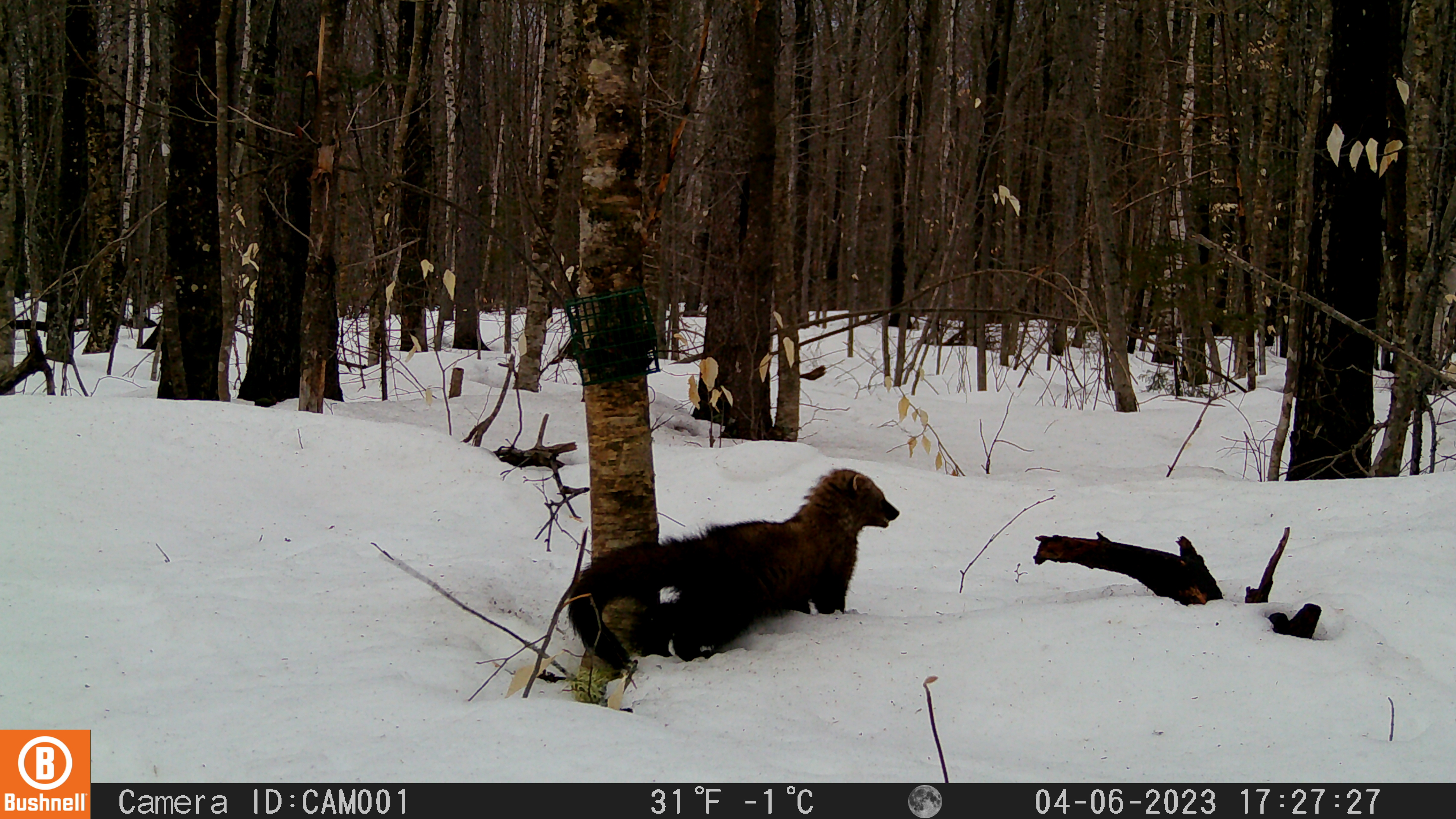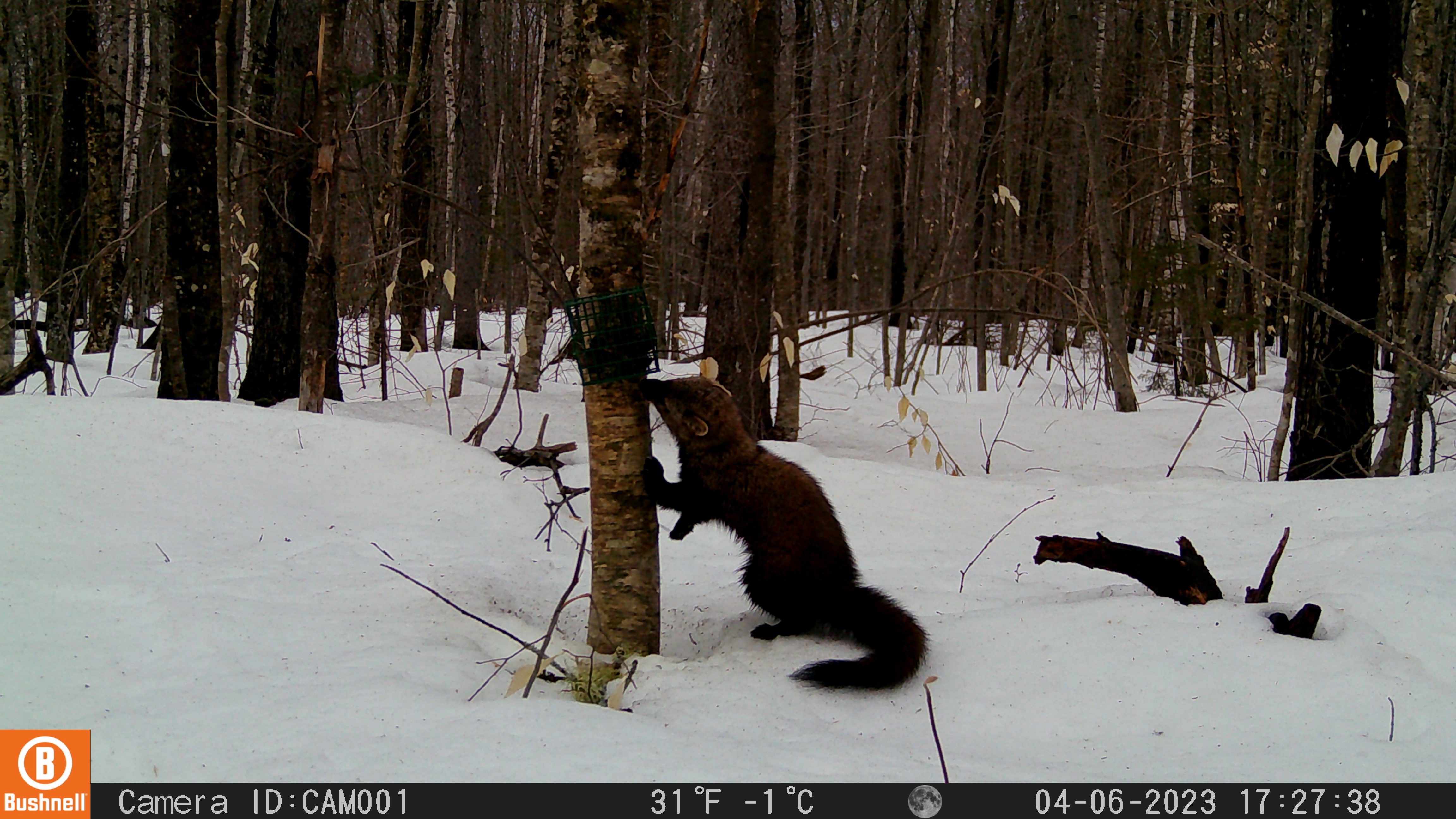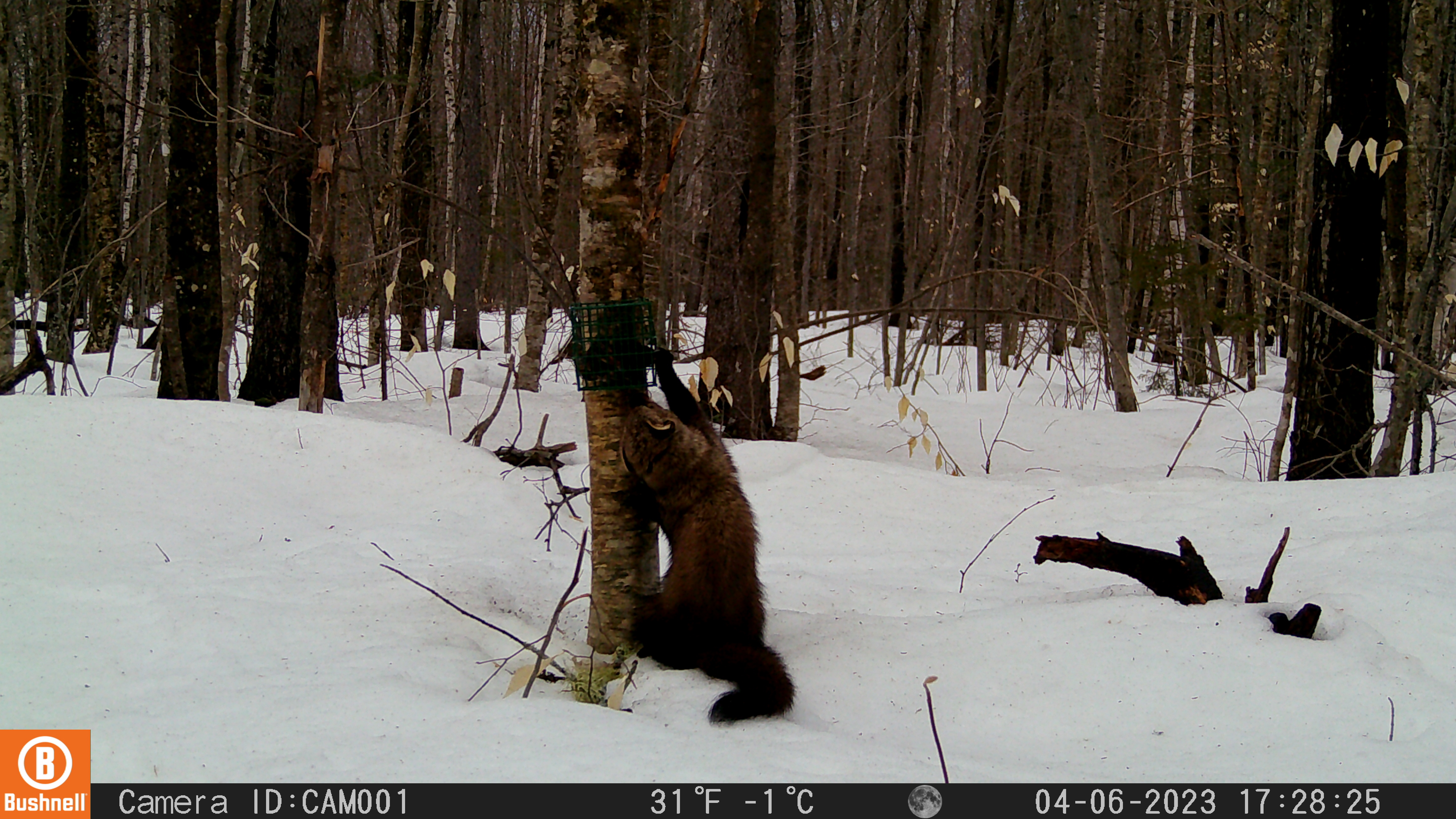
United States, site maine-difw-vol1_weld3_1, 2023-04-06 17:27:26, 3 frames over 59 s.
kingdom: Animalia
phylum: Chordata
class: Mammalia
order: Carnivora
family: Mustelidae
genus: Pekania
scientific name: Pekania pennanti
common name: fisher